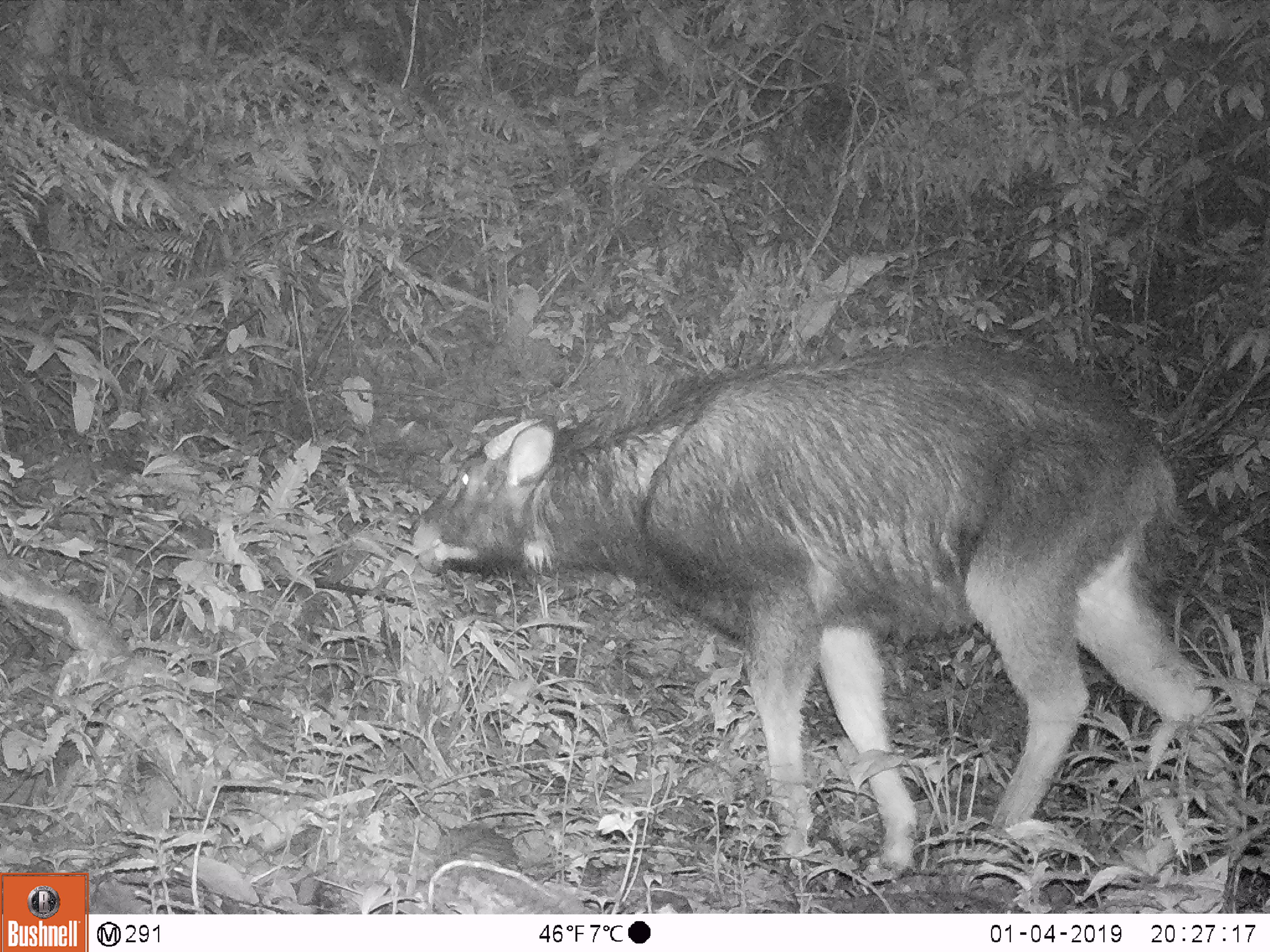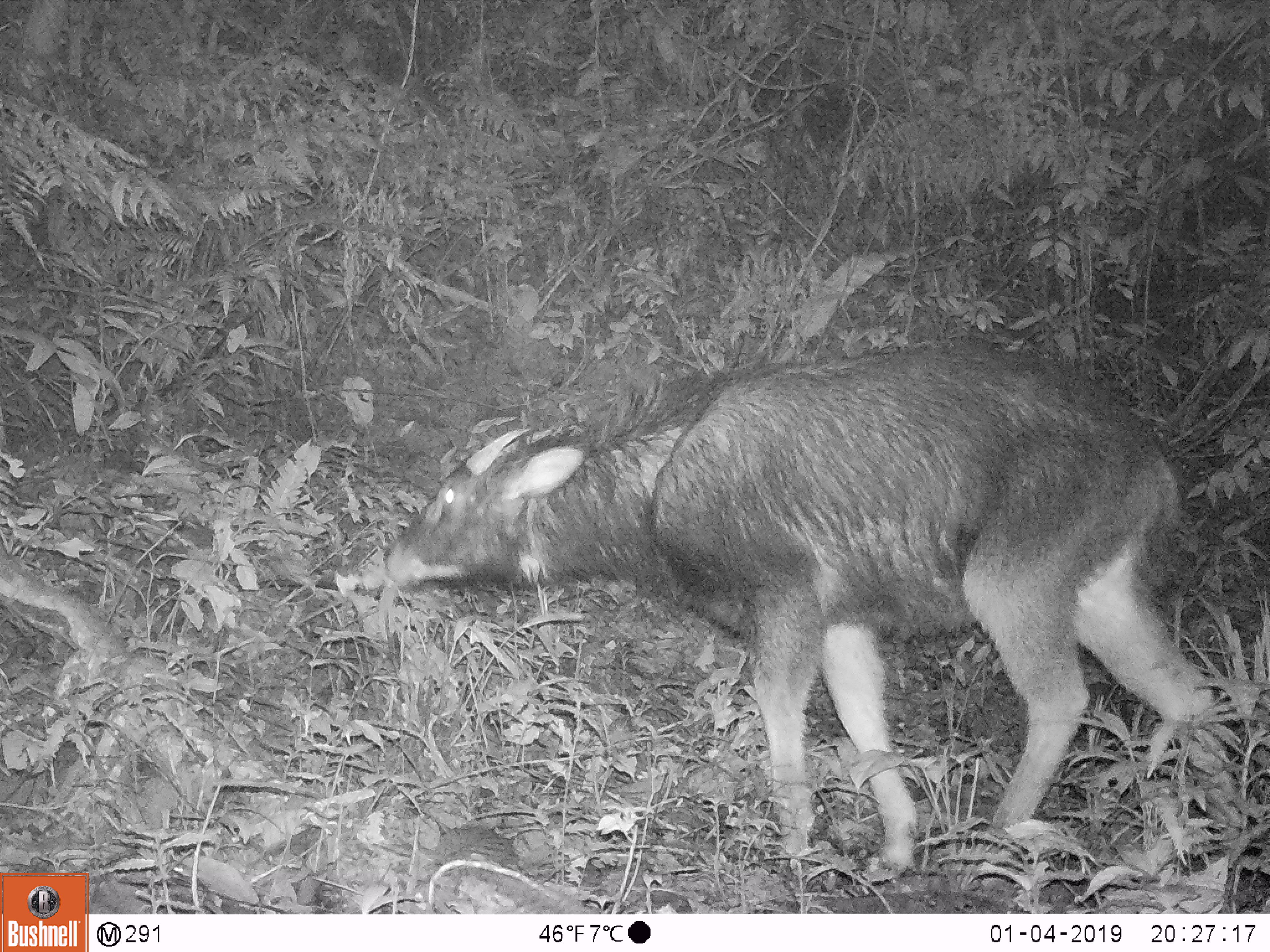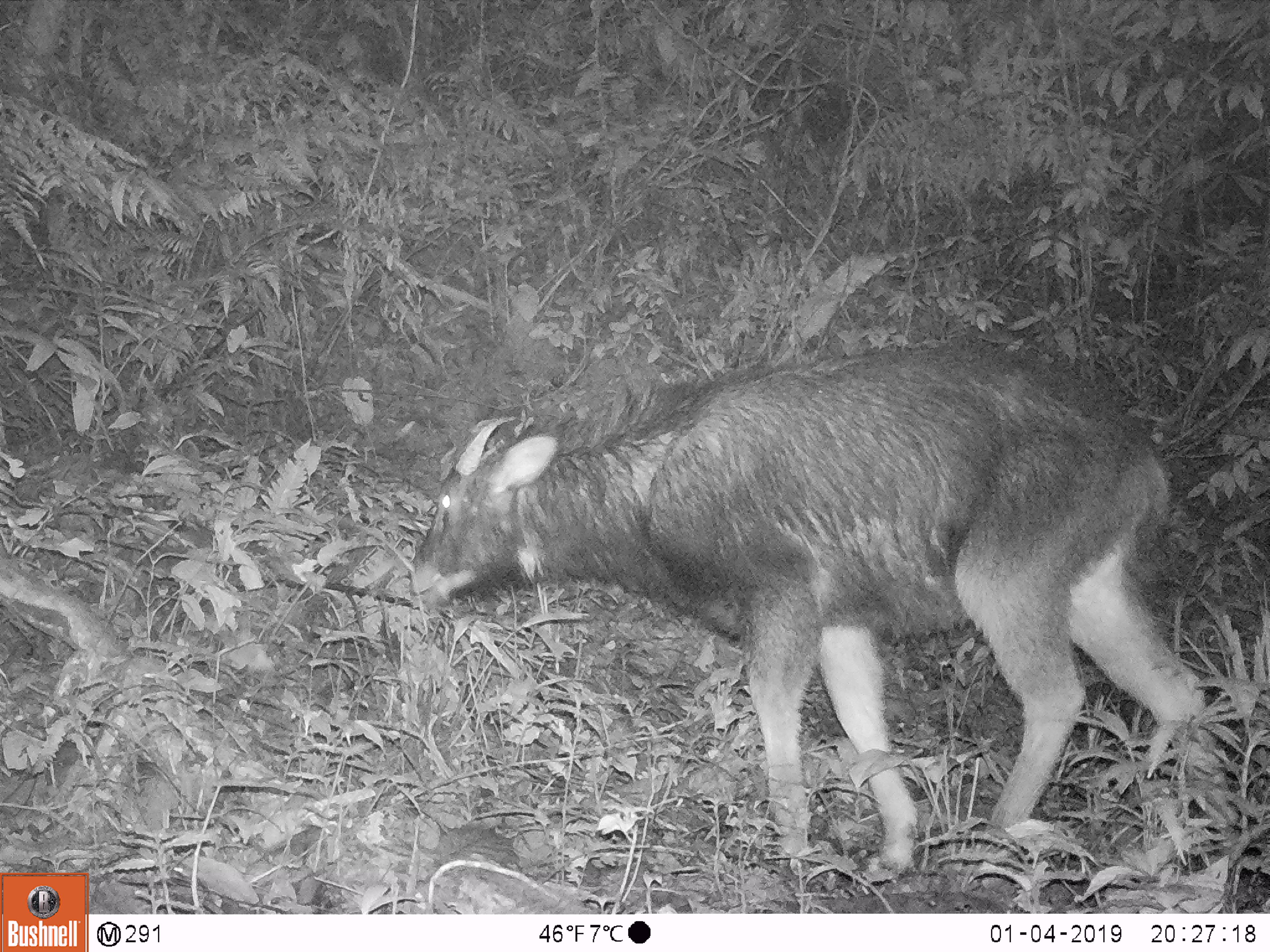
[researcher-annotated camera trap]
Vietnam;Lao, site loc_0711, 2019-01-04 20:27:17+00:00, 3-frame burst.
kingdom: Animalia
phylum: Chordata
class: Mammalia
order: Artiodactyla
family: Bovidae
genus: Capricornis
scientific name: Capricornis sumatraensis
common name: chinese serow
Chinese serow (Capricornis sumatraensis). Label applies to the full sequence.